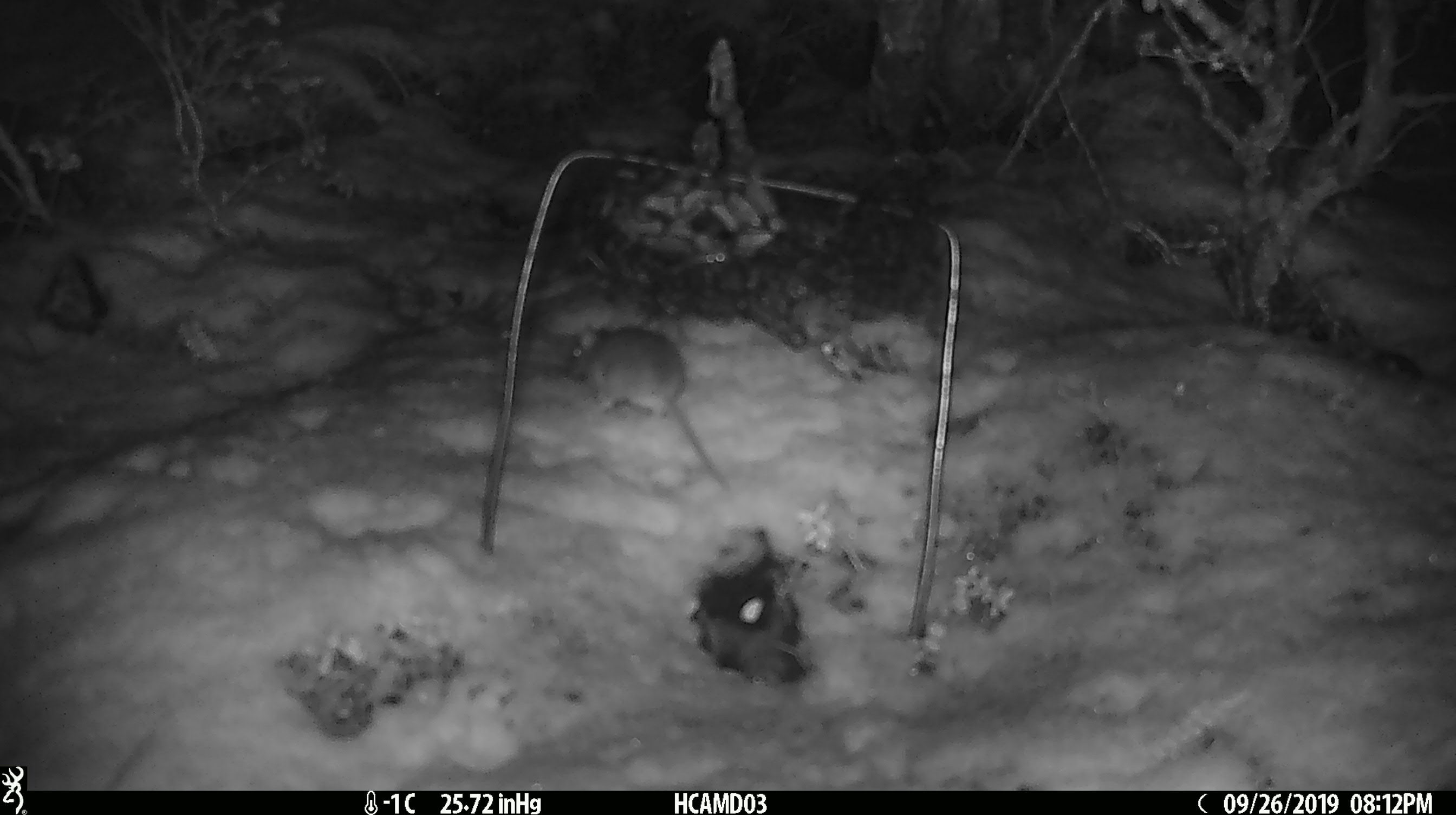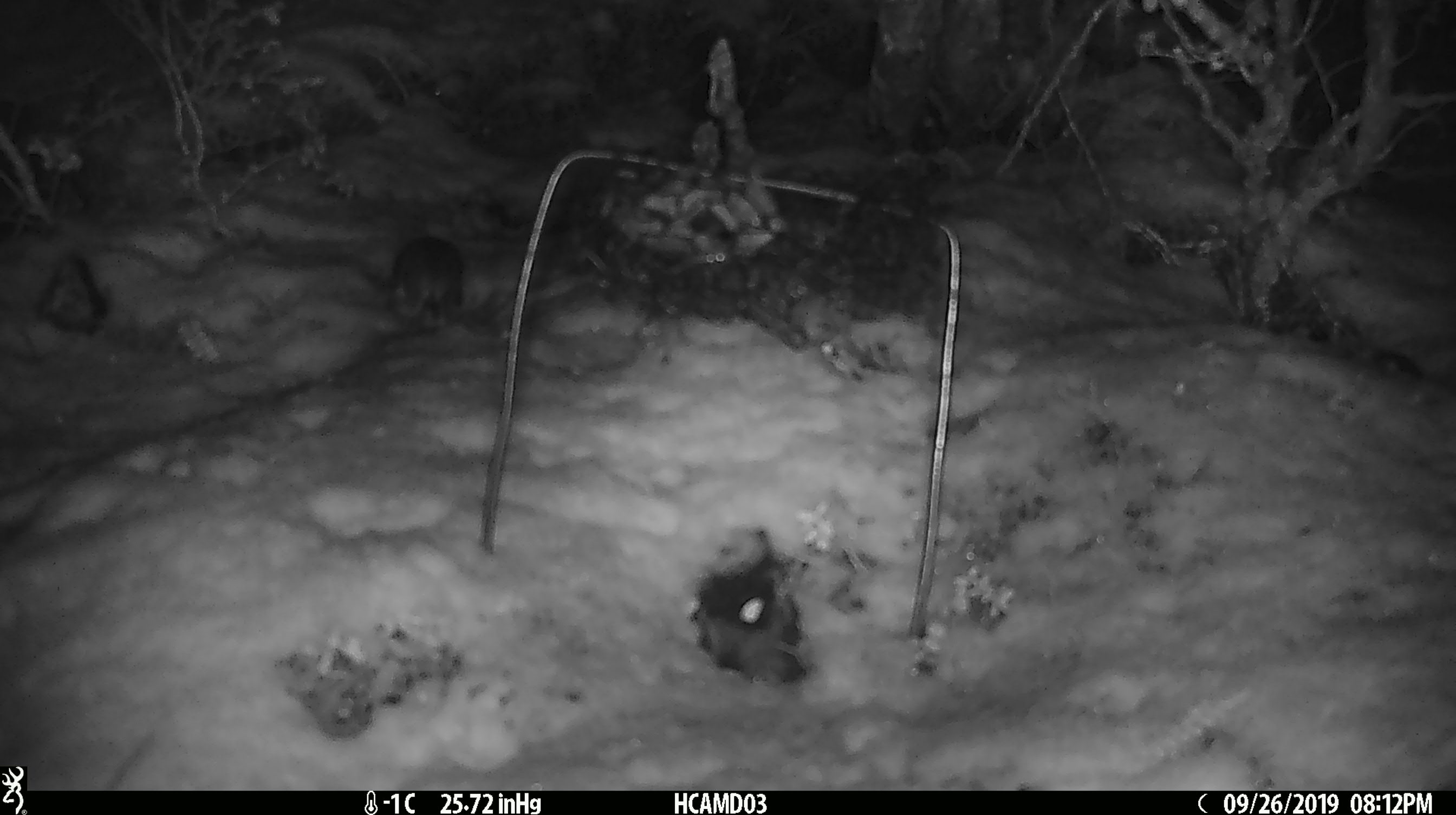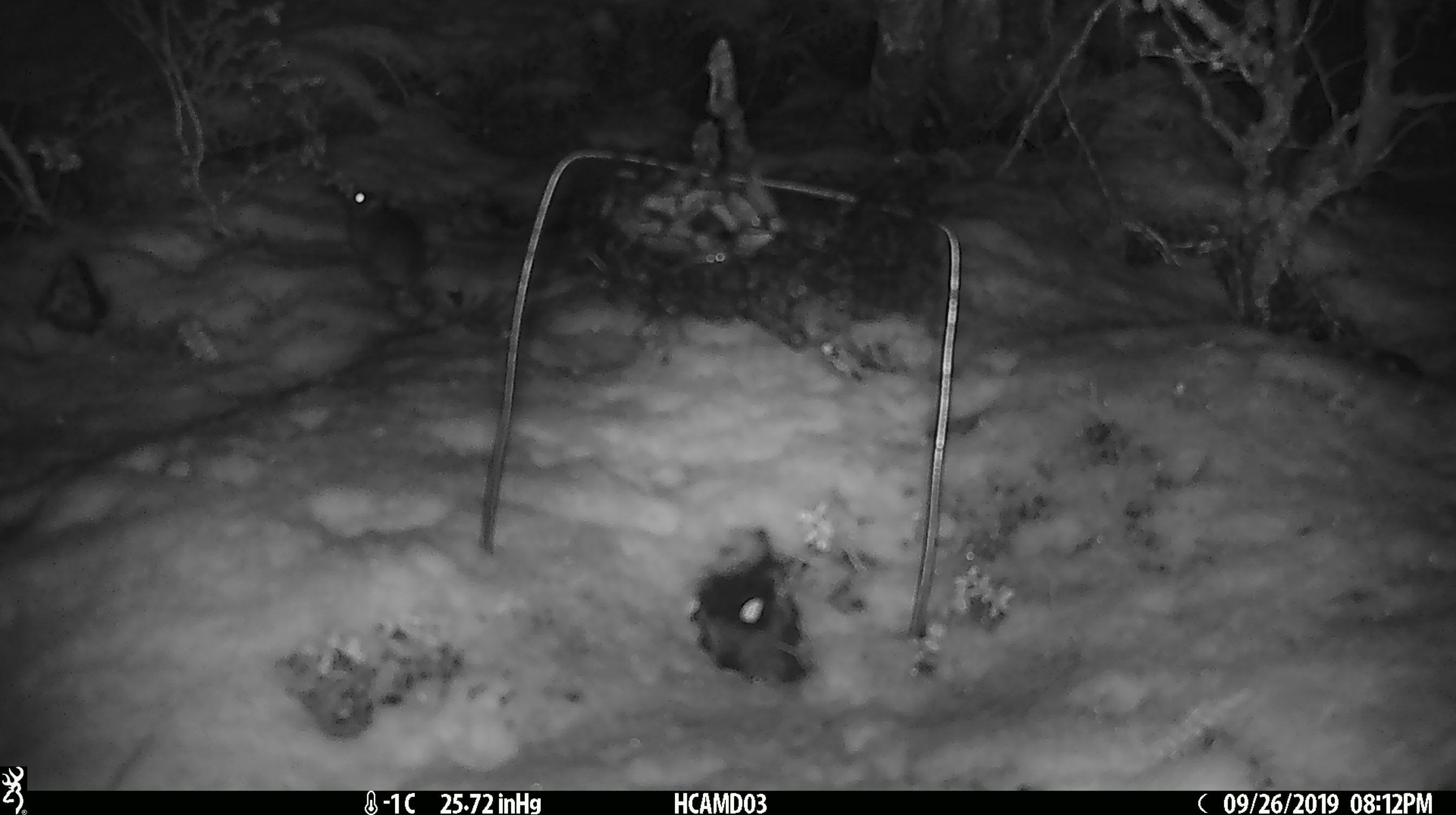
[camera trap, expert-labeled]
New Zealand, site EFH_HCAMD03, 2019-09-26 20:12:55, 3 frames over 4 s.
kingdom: Animalia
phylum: Chordata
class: Mammalia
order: Rodentia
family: Muridae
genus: Mus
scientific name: Mus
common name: mouse